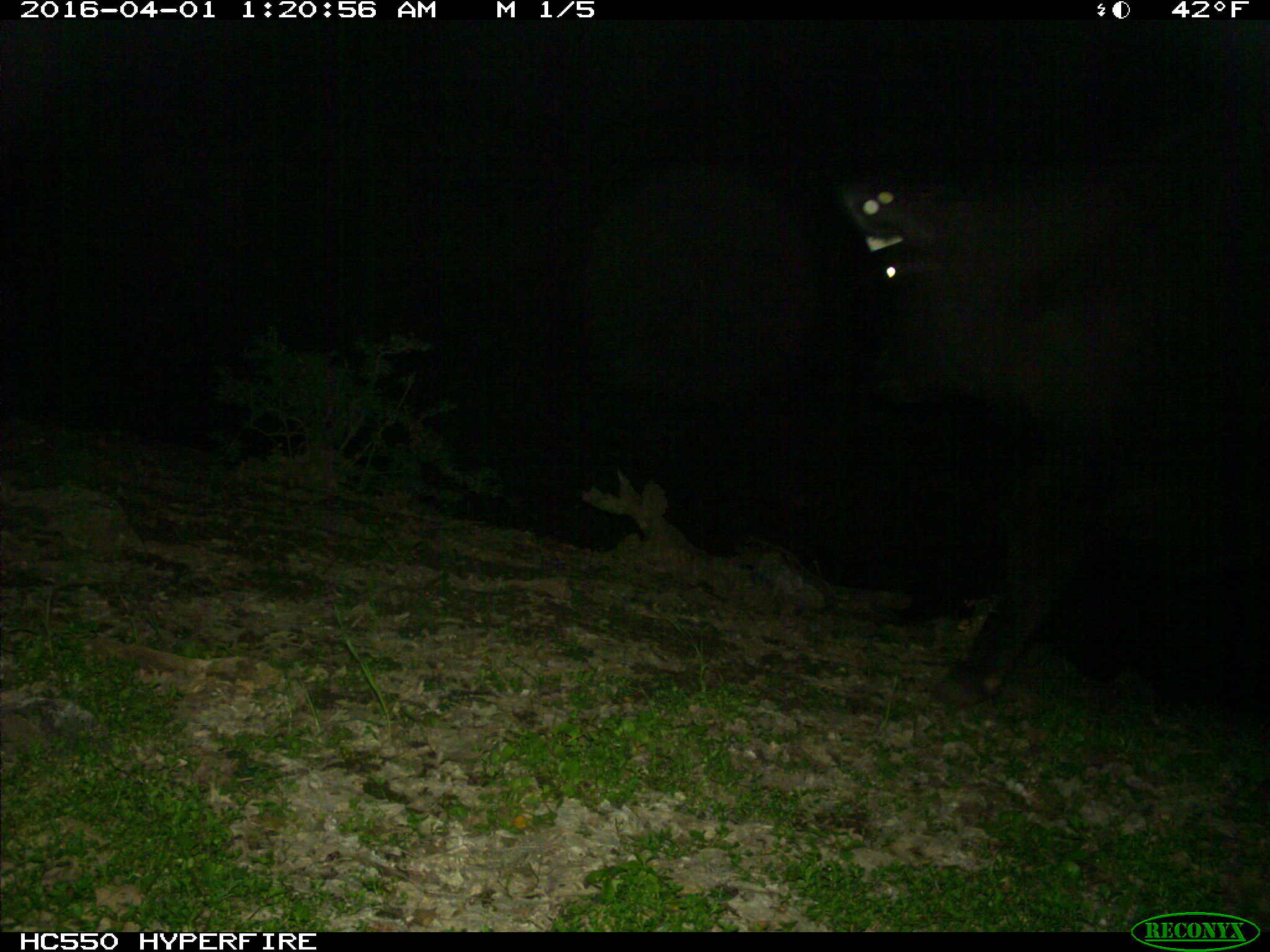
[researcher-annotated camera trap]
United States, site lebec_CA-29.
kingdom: Animalia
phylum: Chordata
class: Mammalia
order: Artiodactyla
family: Bovidae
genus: Bos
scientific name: Bos taurus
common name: domestic cow